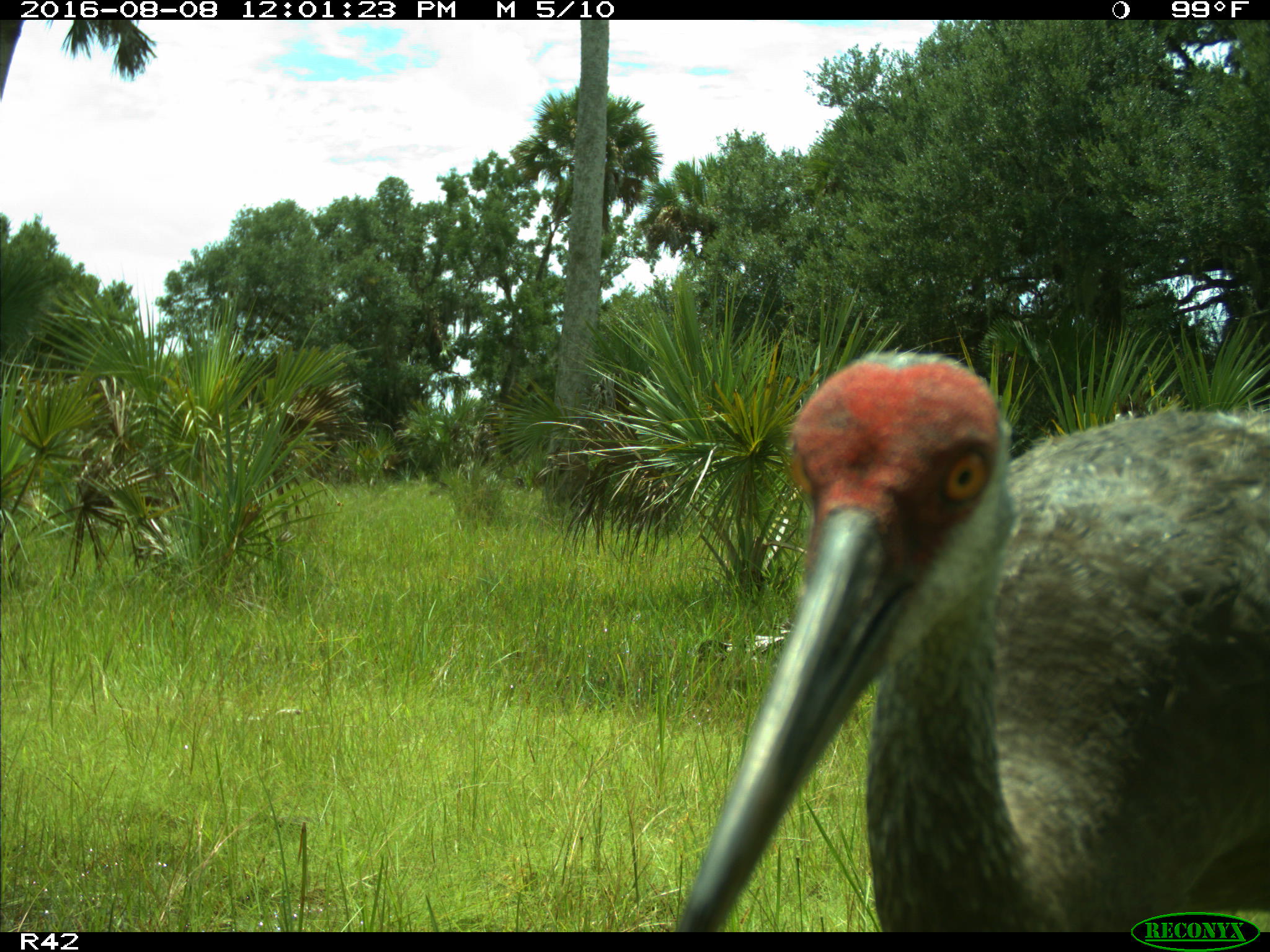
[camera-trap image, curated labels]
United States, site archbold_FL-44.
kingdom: Animalia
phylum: Chordata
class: Aves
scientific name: Aves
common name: birds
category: unidentified bird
Unidentified bird (birds) (Aves).